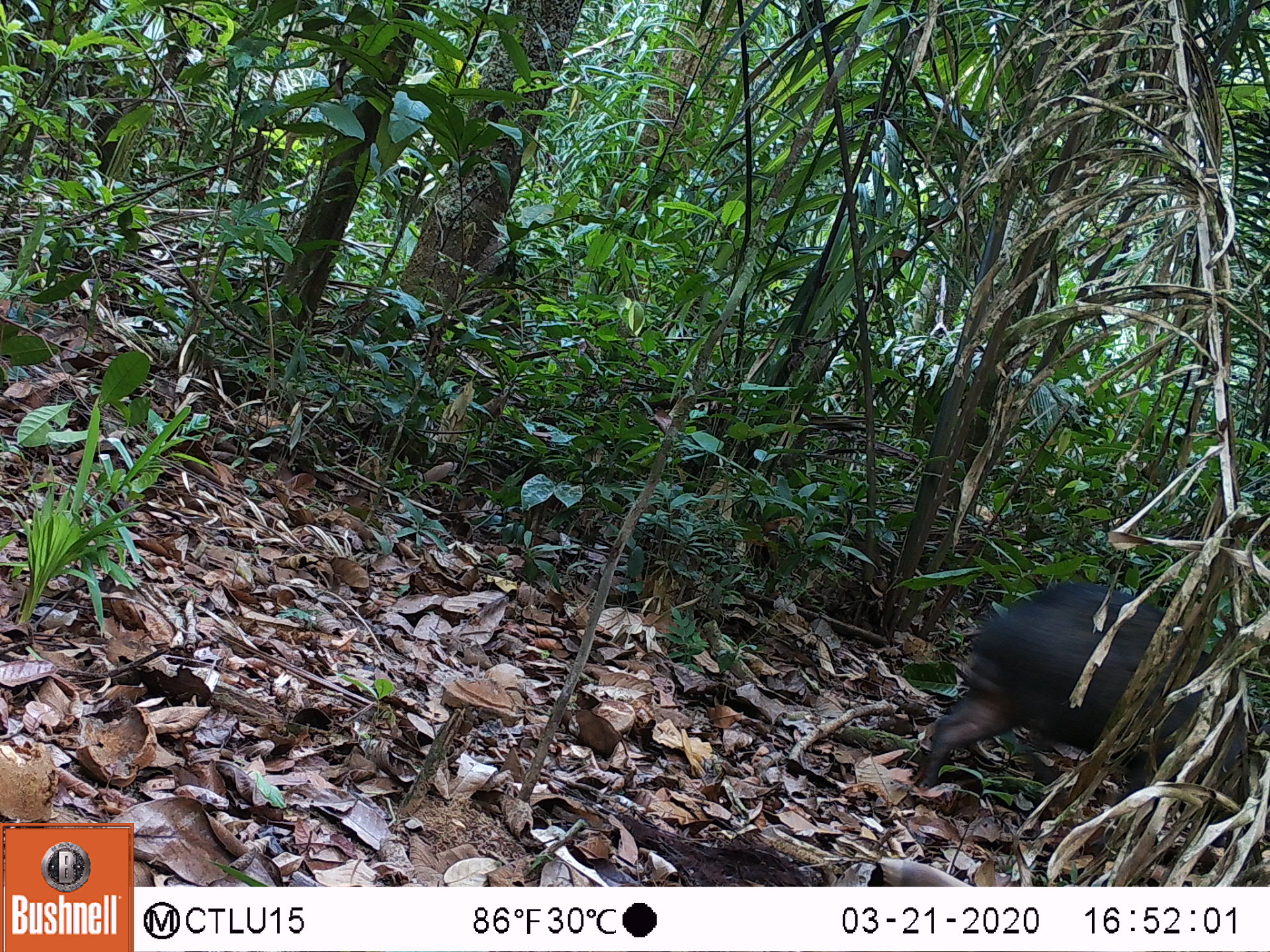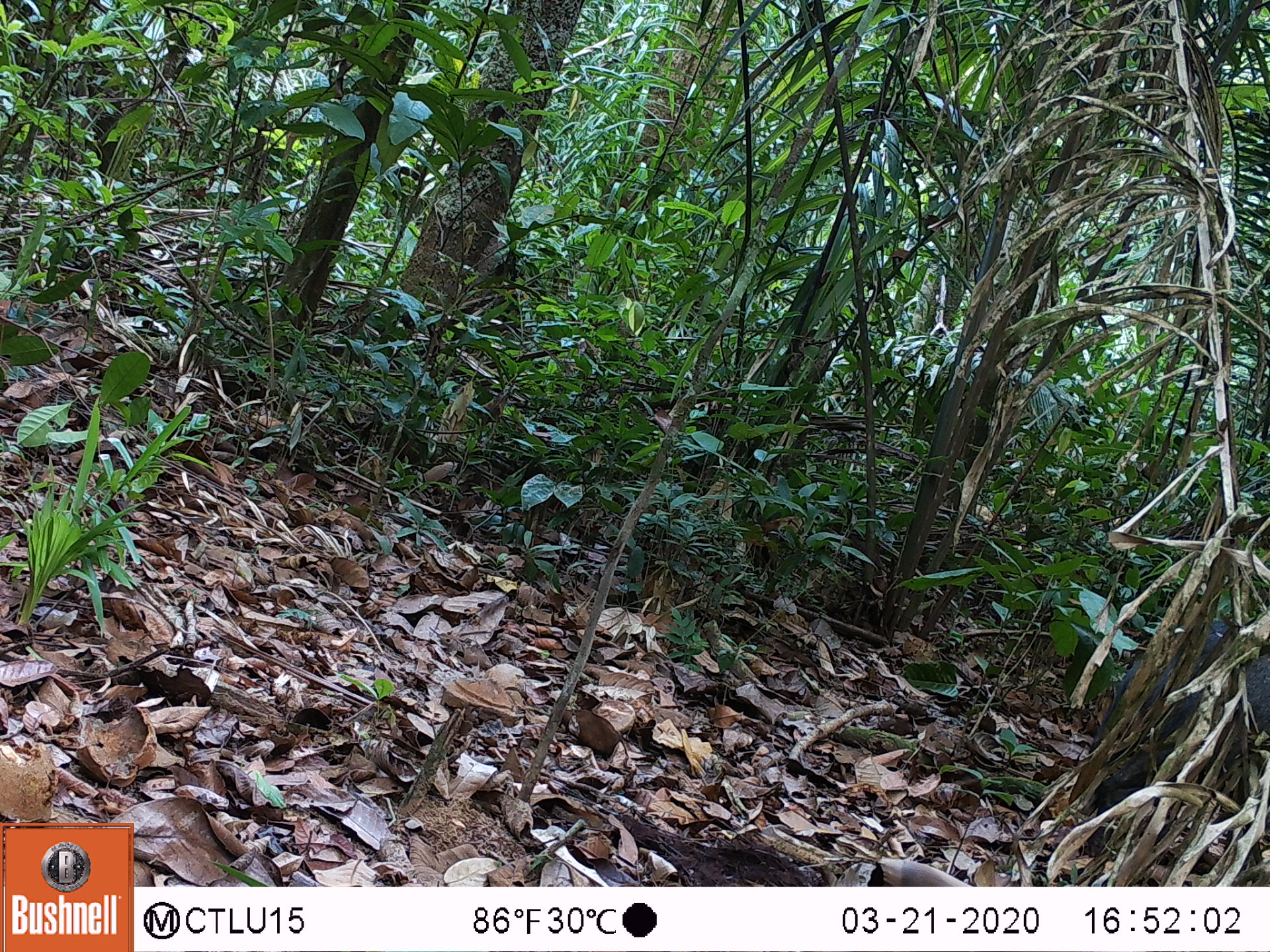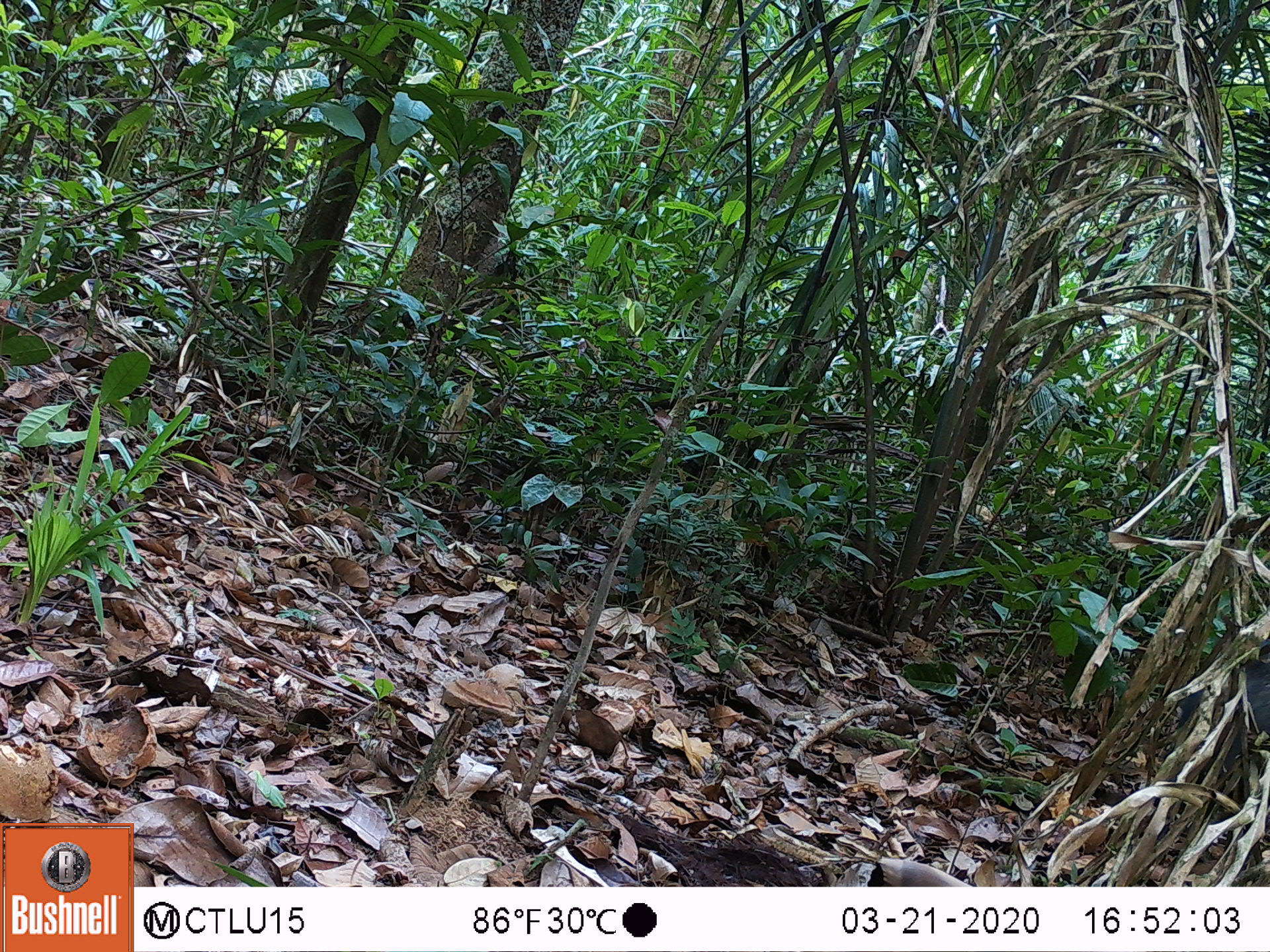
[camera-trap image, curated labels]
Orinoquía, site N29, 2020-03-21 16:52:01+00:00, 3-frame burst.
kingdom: Animalia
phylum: Chordata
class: Mammalia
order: Artiodactyla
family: Tayassuidae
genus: Pecari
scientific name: Pecari tajacu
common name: collared peccary